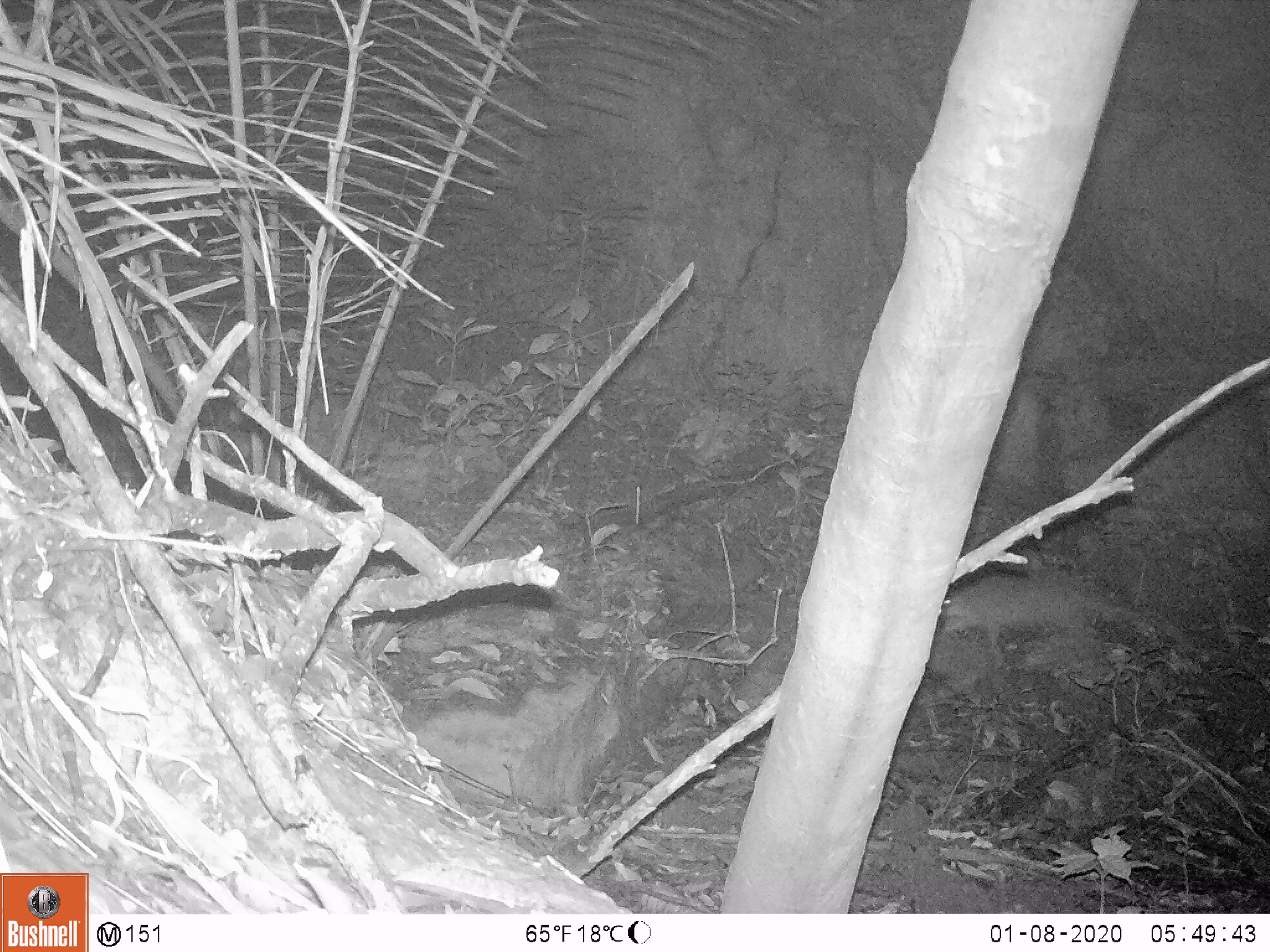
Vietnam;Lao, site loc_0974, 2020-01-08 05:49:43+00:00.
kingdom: Animalia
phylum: Chordata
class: Mammalia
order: Rodentia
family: Muridae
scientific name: Muridae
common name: old-world mice and rats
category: unidentified murid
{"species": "unidentified murid (old-world mice and rats) (Muridae)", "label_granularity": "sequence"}